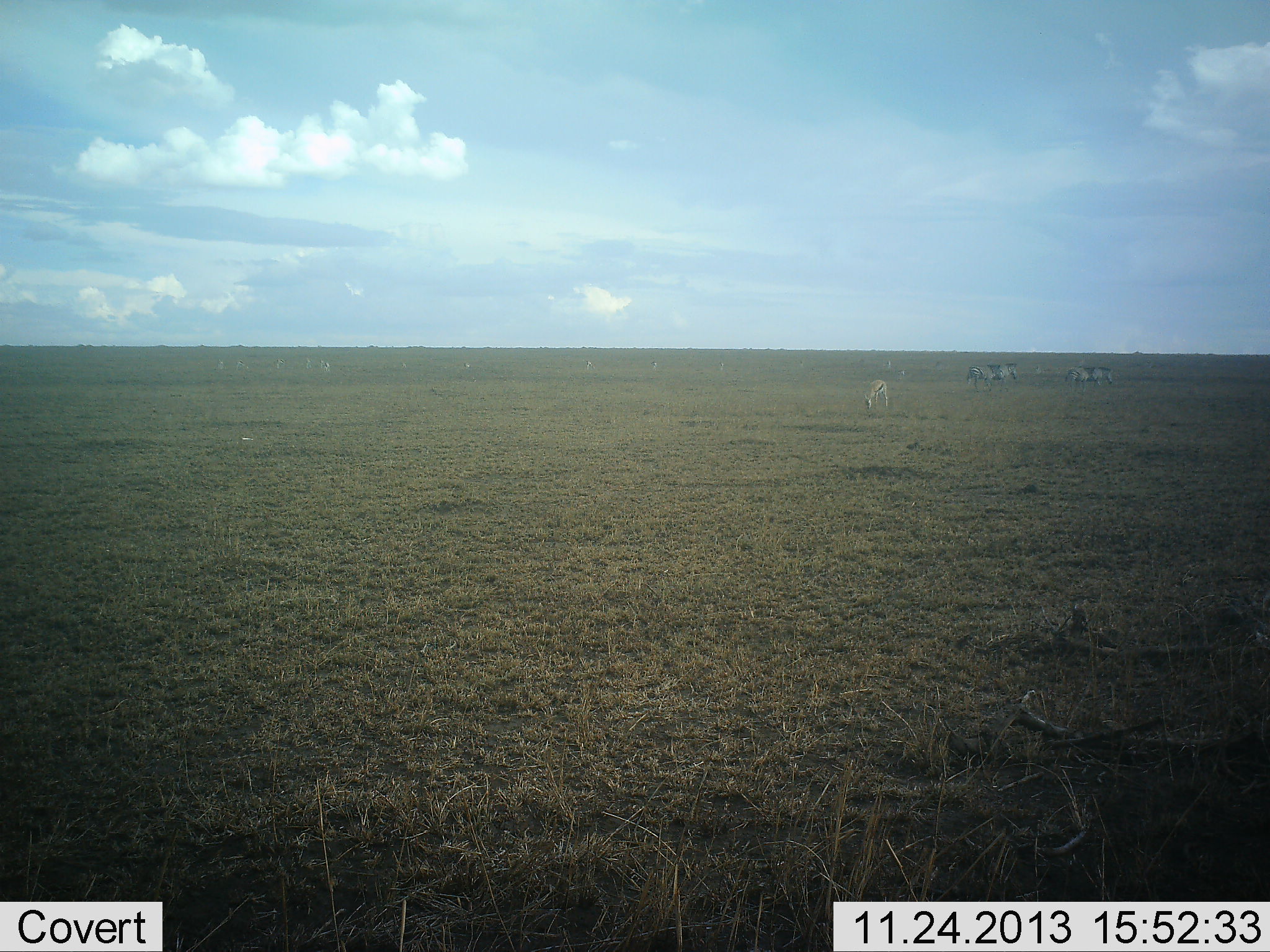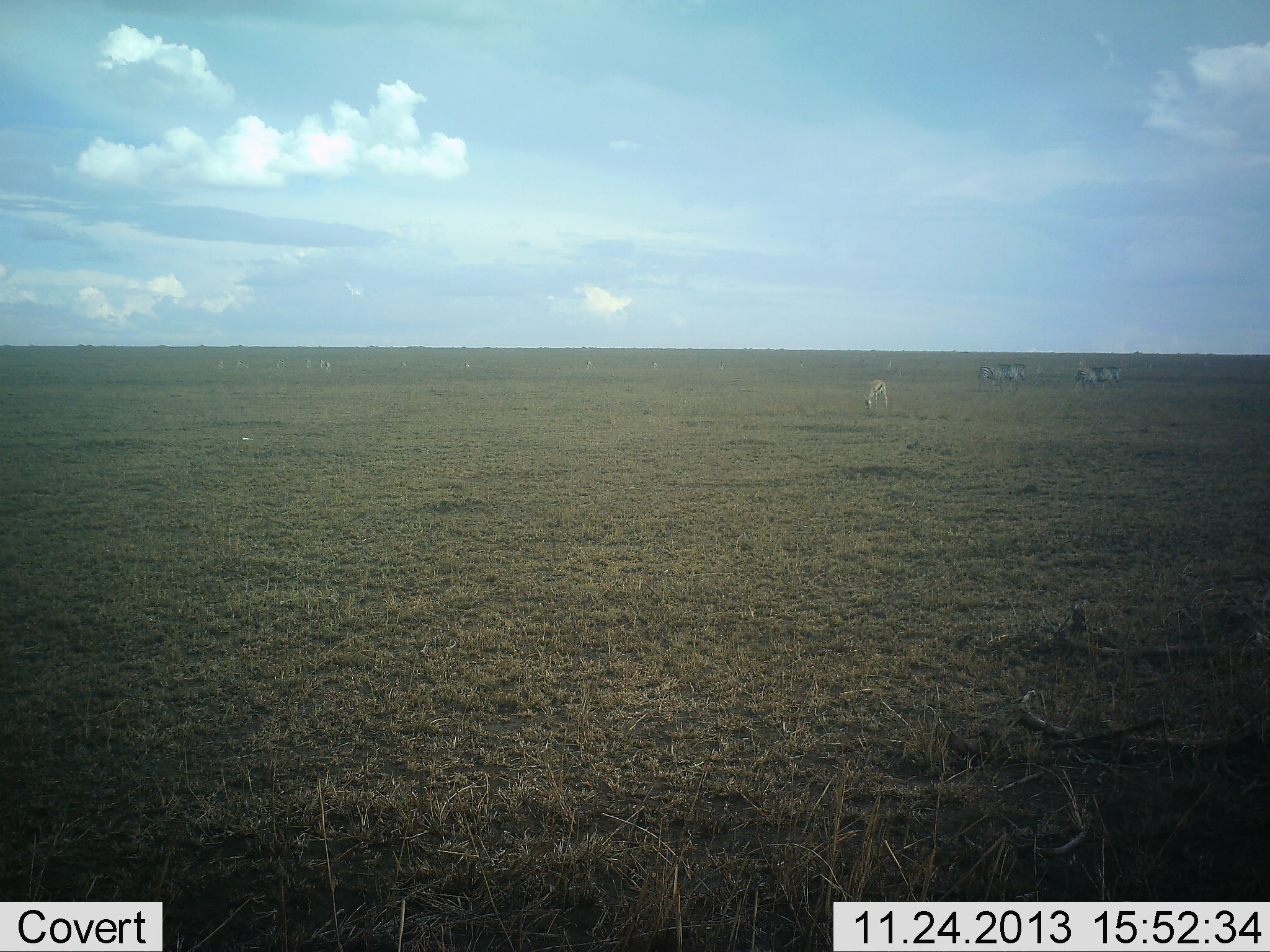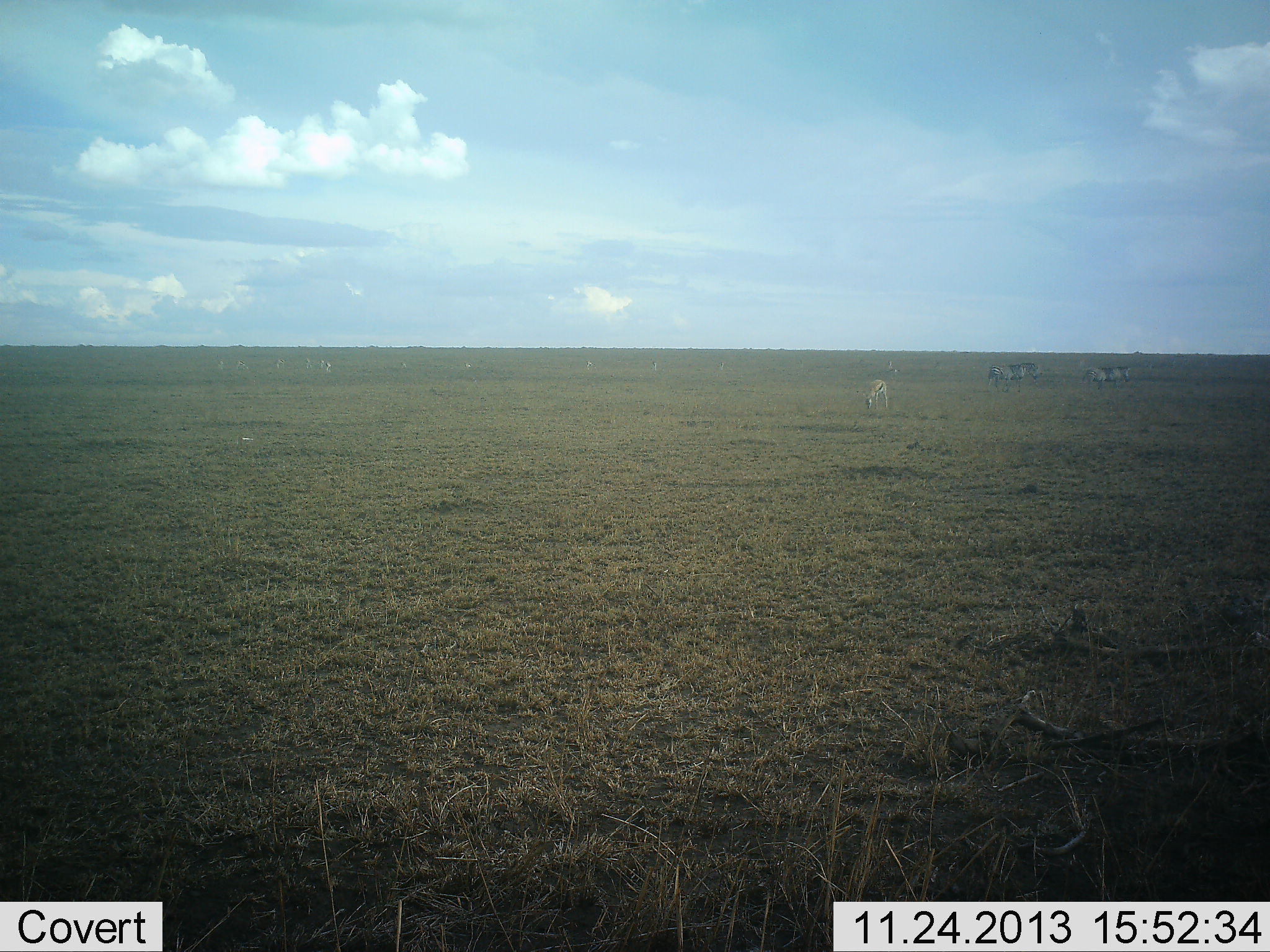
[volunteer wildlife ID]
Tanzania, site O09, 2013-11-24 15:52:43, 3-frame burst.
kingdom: Animalia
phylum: Chordata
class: Mammalia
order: Artiodactyla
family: Bovidae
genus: Eudorcas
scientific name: Eudorcas thomsonii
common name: thomson's gazelle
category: gazellethomsons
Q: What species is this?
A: Gazellethomsons (thomson's gazelle) (Eudorcas thomsonii).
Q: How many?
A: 5.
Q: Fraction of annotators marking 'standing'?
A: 46%.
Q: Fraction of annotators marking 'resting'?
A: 0%.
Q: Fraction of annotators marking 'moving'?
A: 0%.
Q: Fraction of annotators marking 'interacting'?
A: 0%.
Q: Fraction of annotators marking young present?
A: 0%.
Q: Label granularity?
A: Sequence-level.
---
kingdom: Animalia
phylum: Chordata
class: Mammalia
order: Perissodactyla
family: Equidae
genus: Equus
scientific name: Equus quagga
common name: plains zebra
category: zebra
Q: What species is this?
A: Zebra (plains zebra) (Equus quagga).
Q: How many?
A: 2.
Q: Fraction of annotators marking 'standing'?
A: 12%.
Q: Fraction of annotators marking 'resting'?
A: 0%.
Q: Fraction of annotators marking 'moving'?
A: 94%.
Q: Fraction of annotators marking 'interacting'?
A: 0%.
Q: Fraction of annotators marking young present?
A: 0%.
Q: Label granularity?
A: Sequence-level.